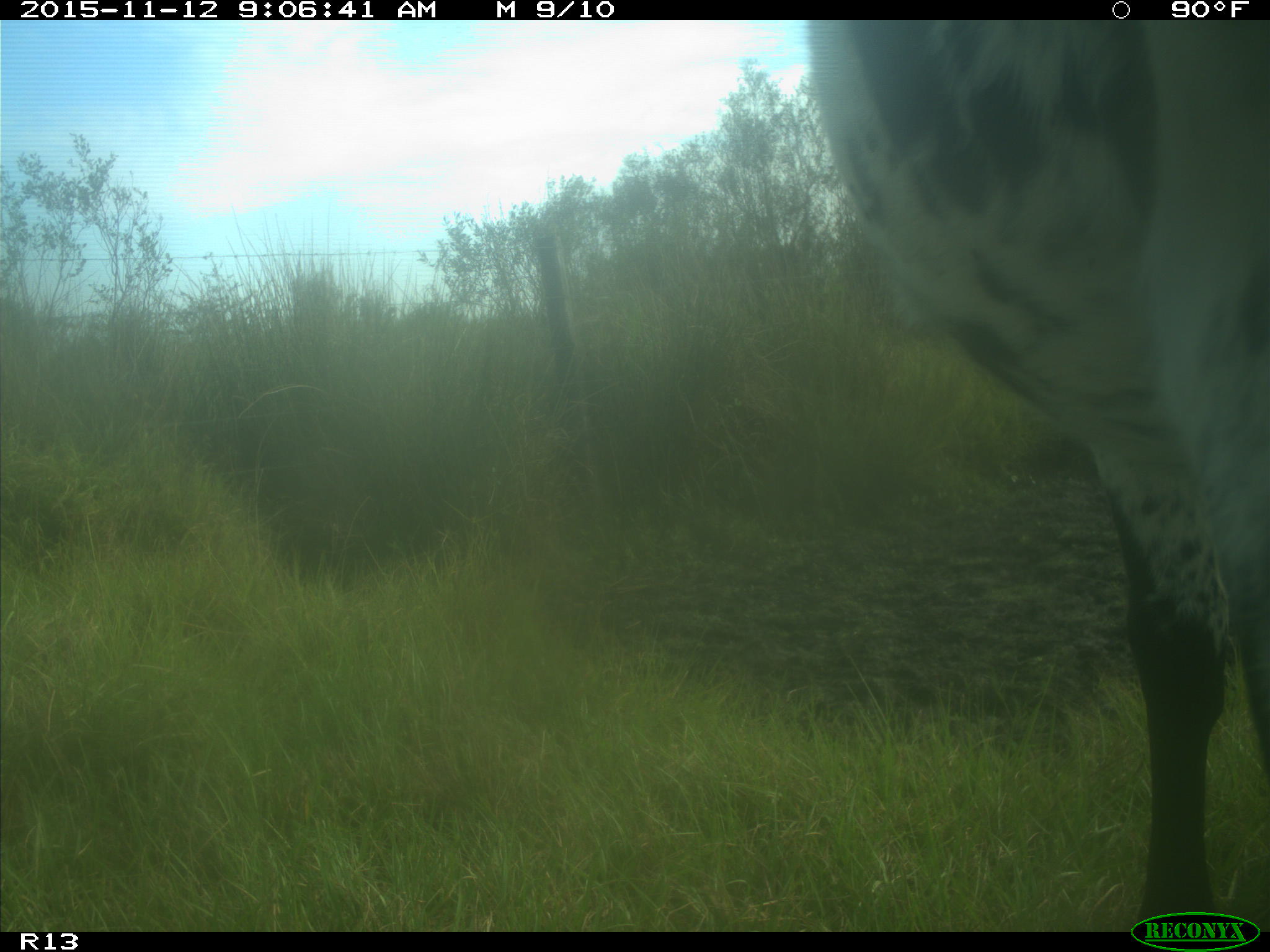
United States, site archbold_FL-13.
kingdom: Animalia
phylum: Chordata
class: Mammalia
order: Artiodactyla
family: Bovidae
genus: Bos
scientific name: Bos taurus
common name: domestic cow